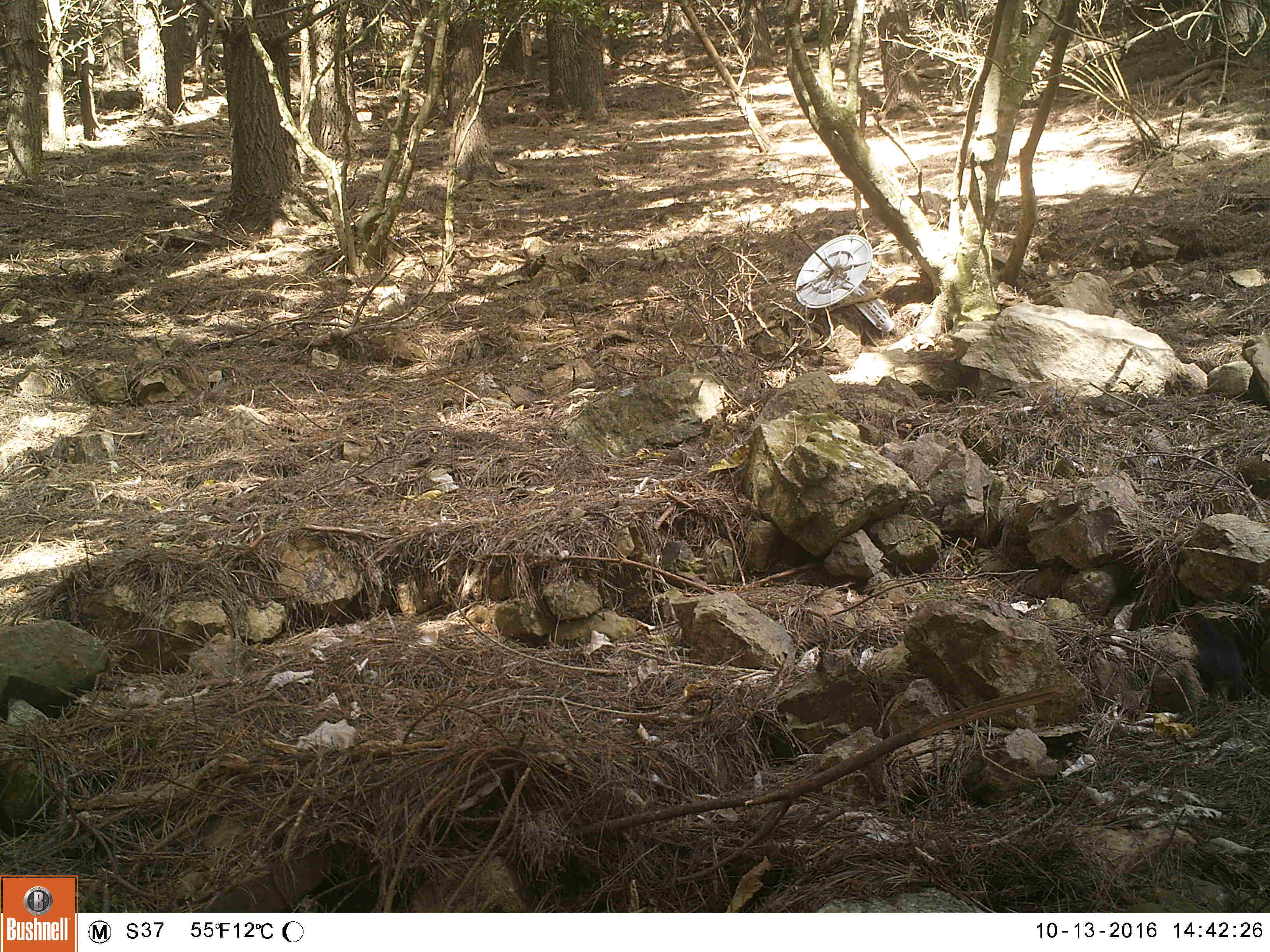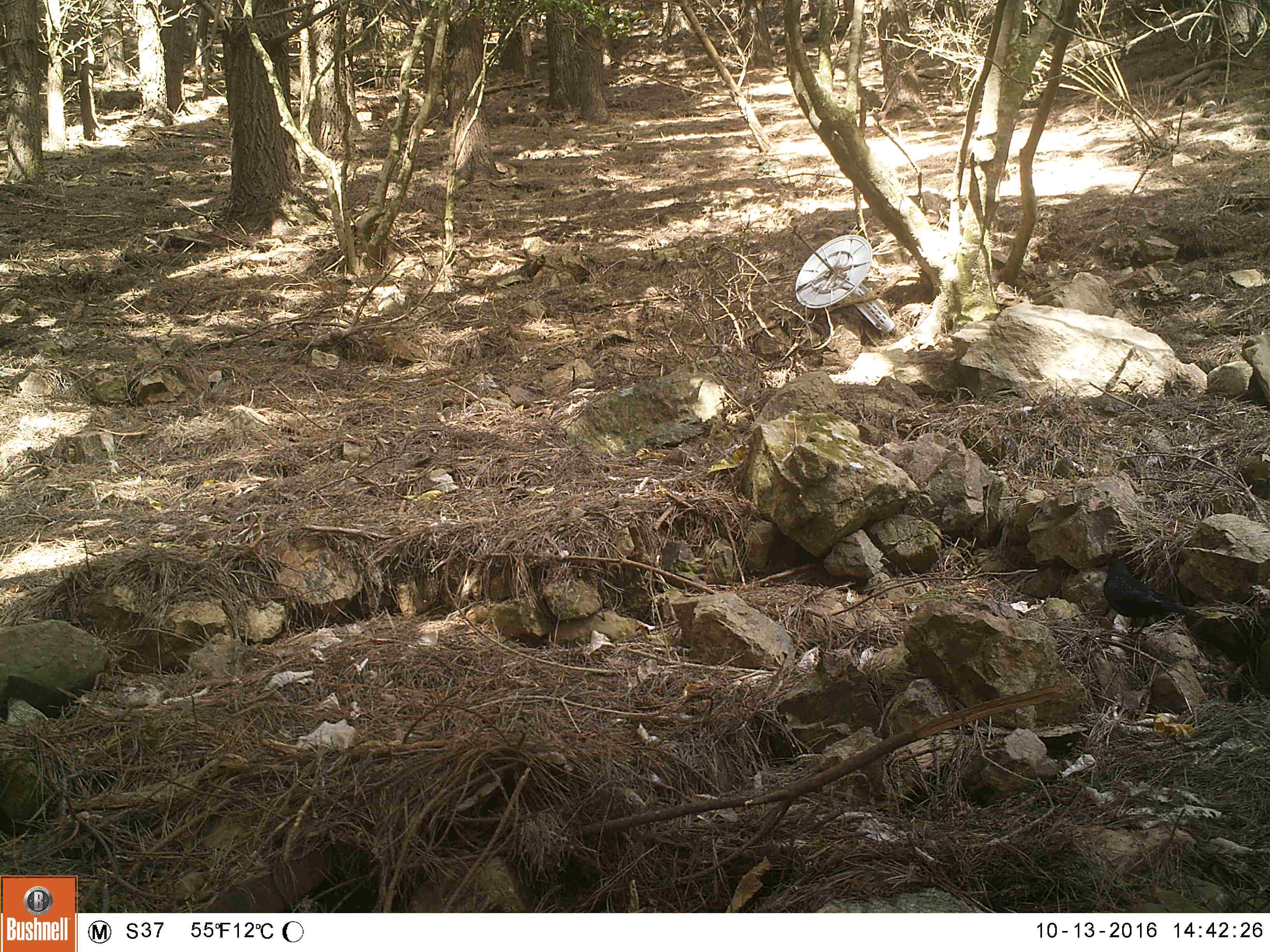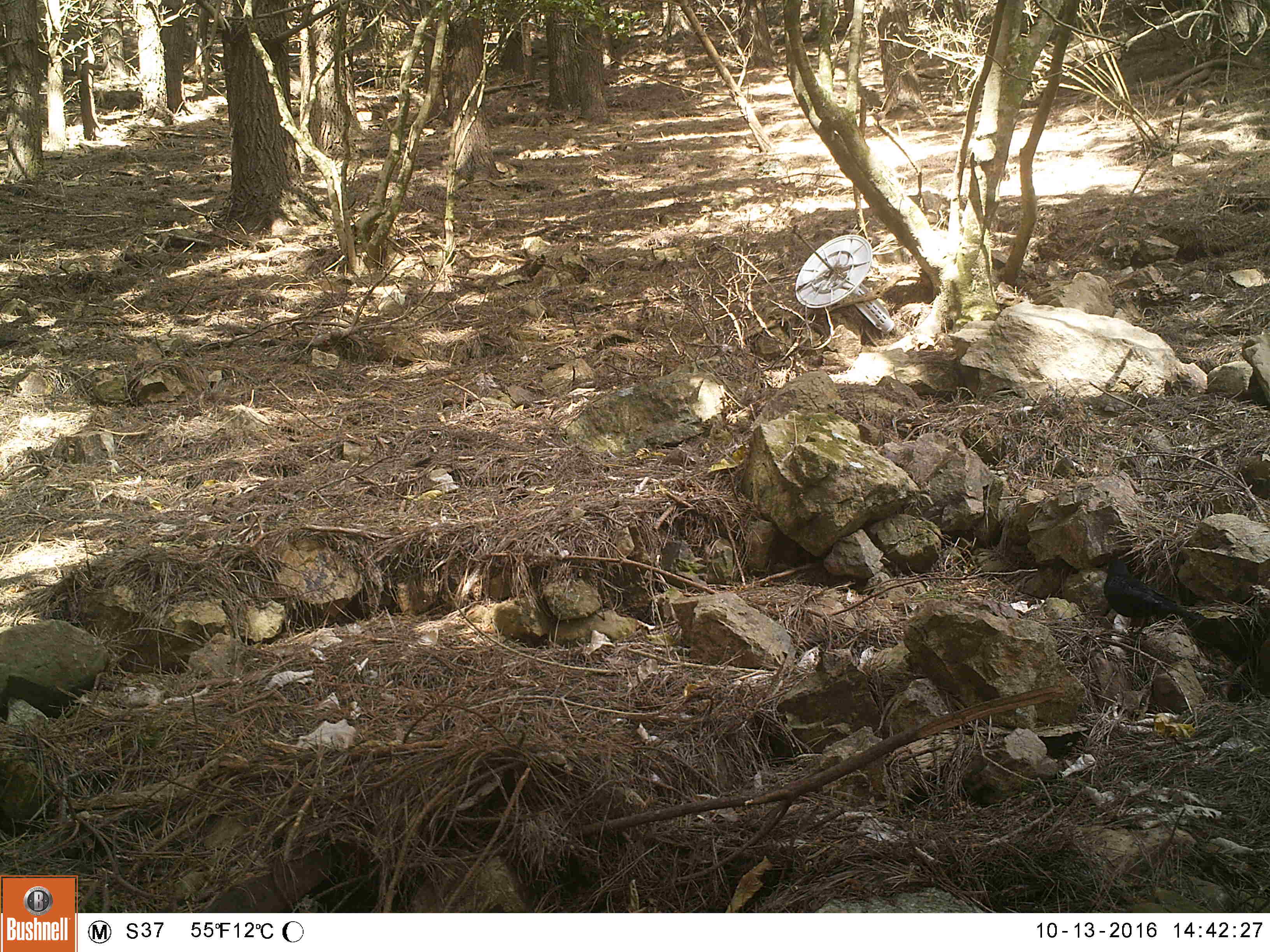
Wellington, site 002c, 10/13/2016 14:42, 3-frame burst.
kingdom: Animalia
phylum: Chordata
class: Aves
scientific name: Aves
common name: bird